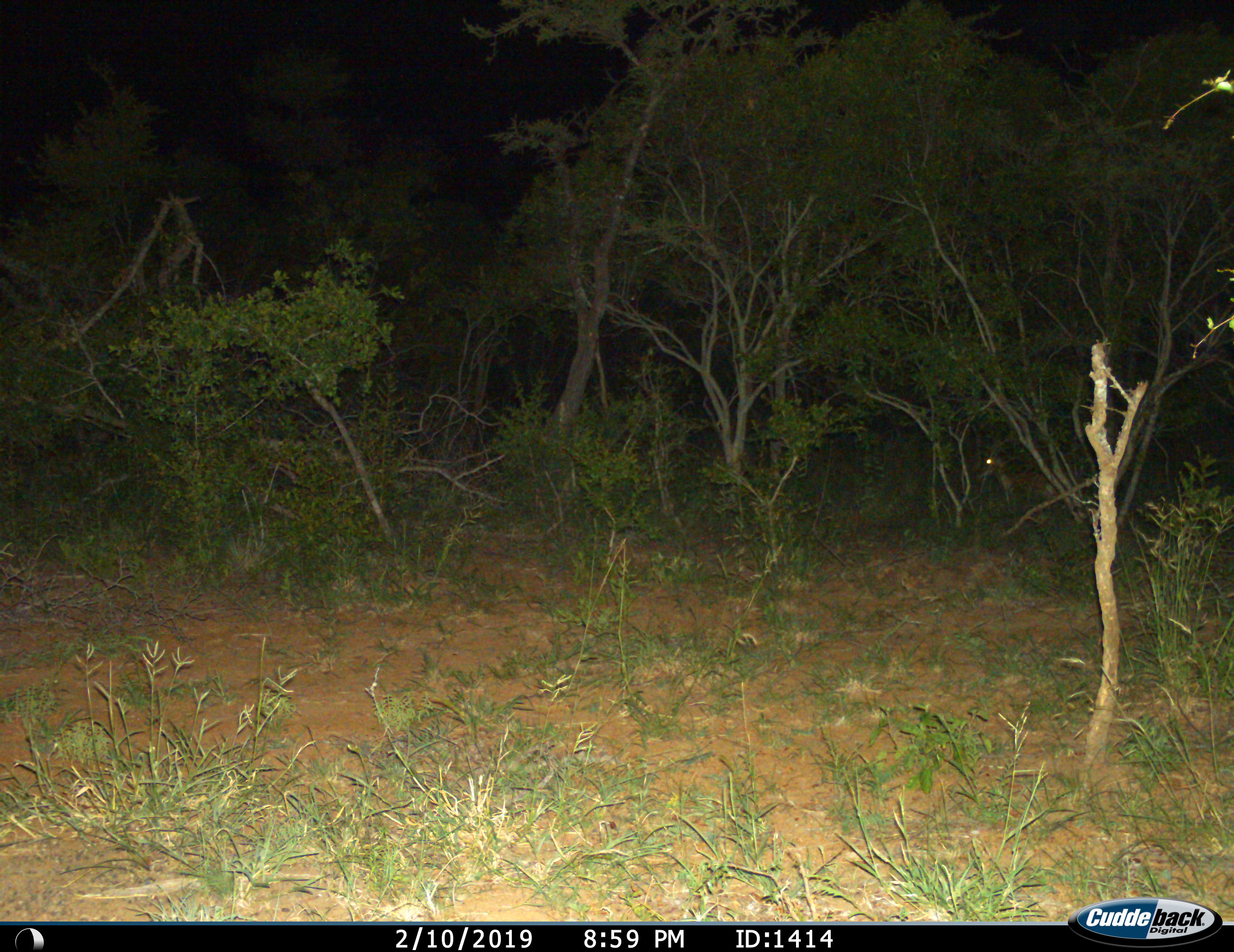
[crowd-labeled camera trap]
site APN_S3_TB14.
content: unidentified animal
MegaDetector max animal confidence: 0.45